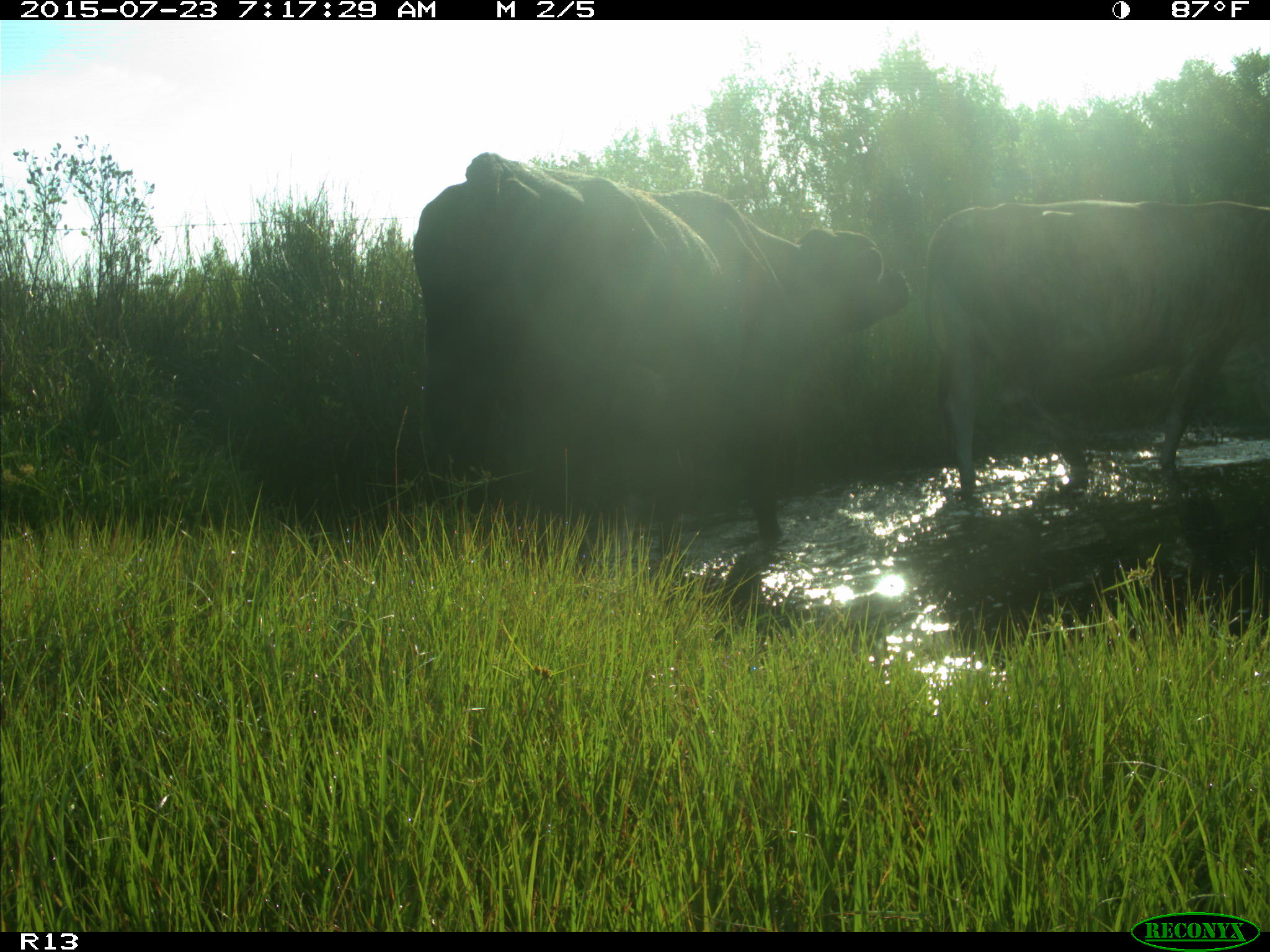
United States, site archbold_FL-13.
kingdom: Animalia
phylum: Chordata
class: Mammalia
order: Artiodactyla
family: Bovidae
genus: Bos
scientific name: Bos taurus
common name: domestic cow